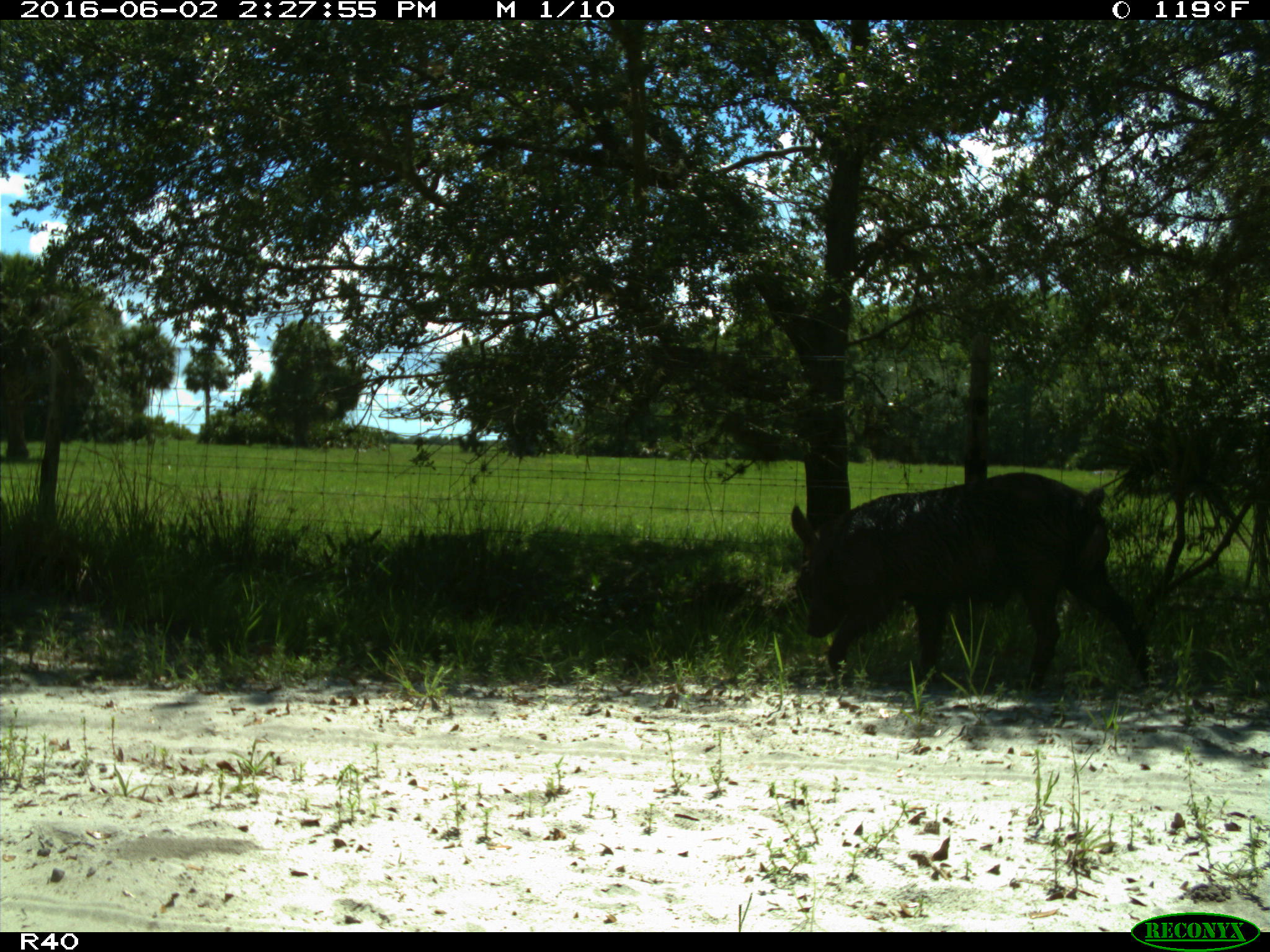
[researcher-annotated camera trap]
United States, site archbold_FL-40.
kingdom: Animalia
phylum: Chordata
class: Mammalia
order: Artiodactyla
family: Suidae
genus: Sus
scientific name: Sus scrofa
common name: wild boar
Sus scrofa (wild boar).